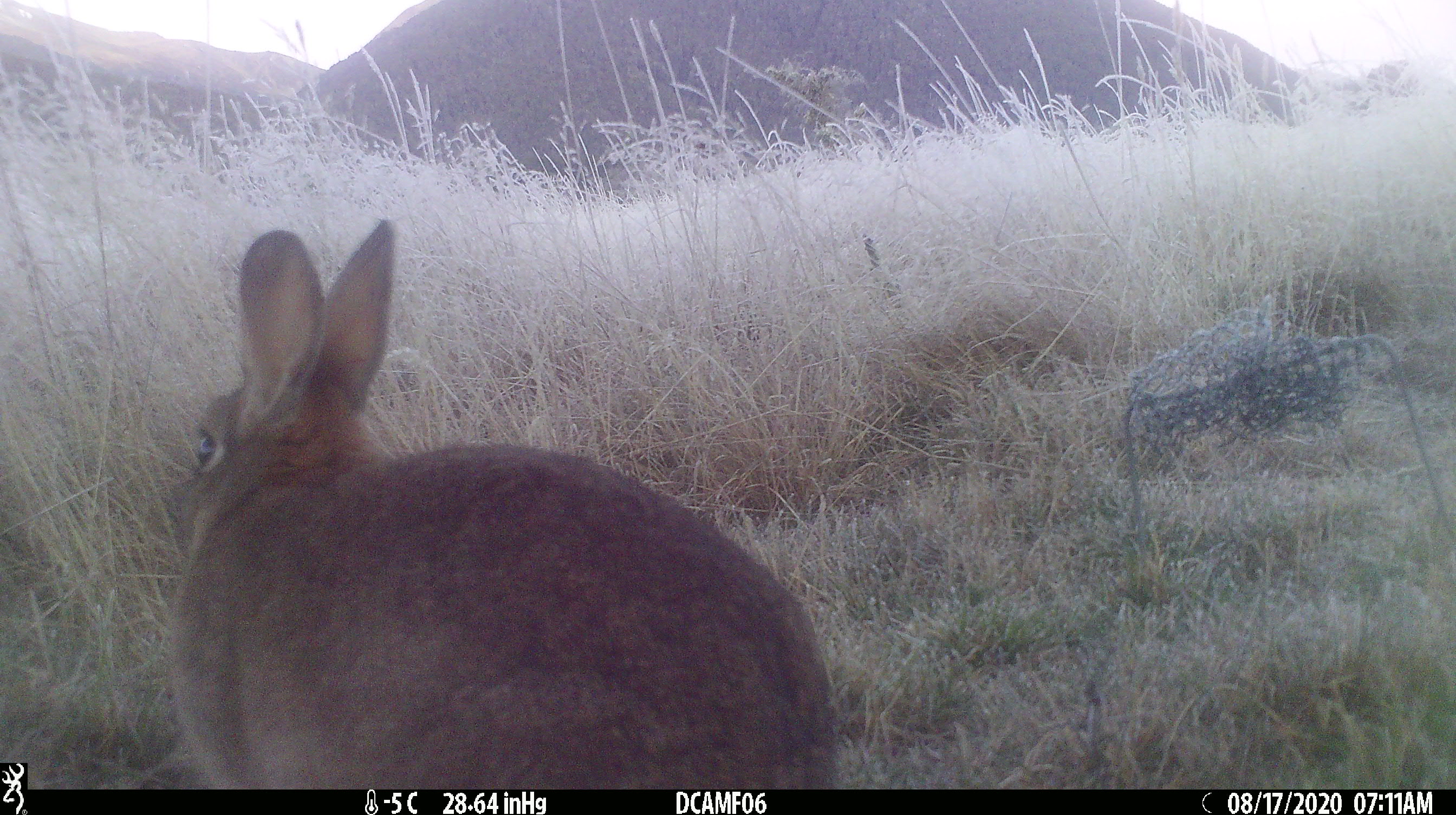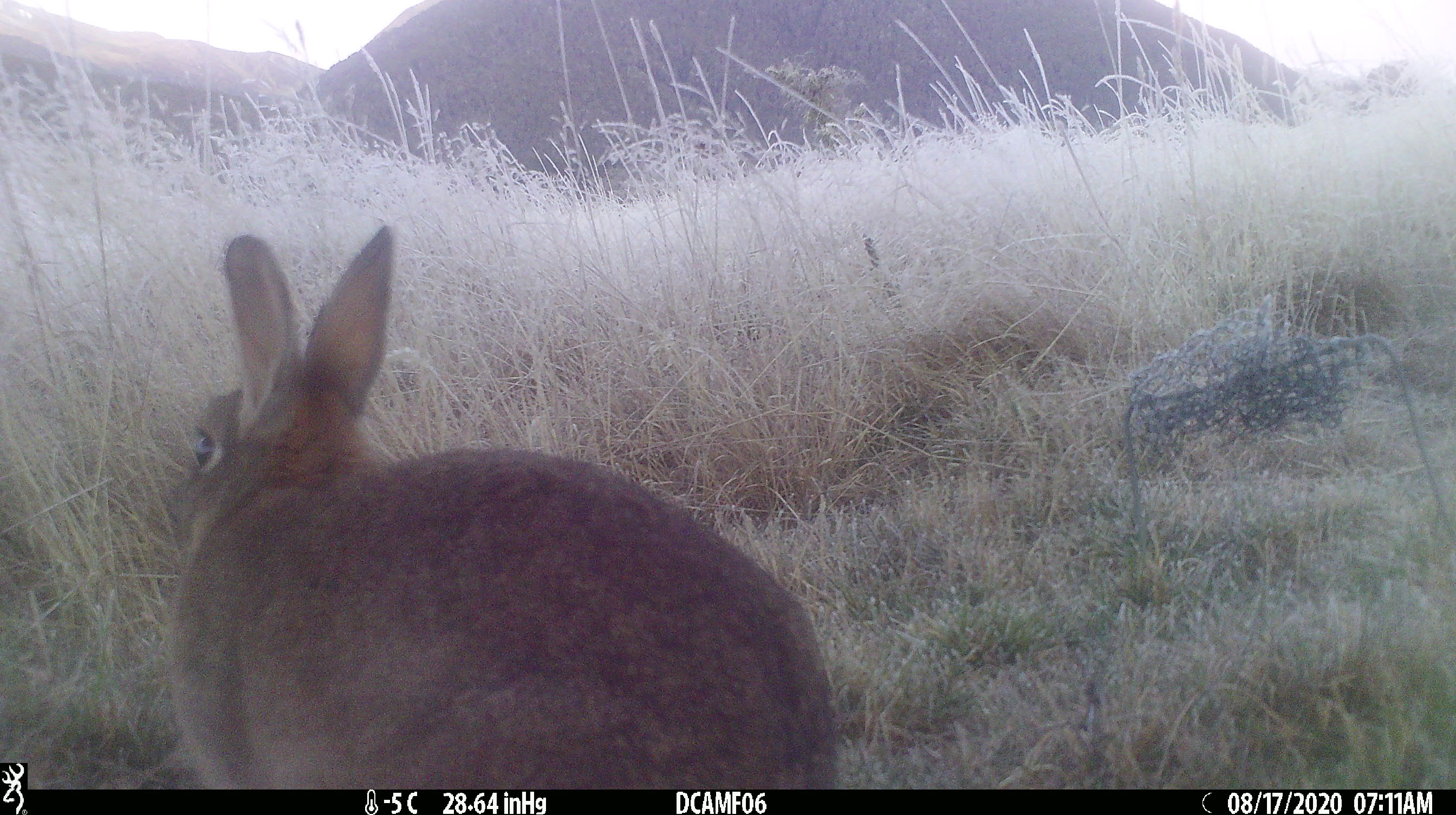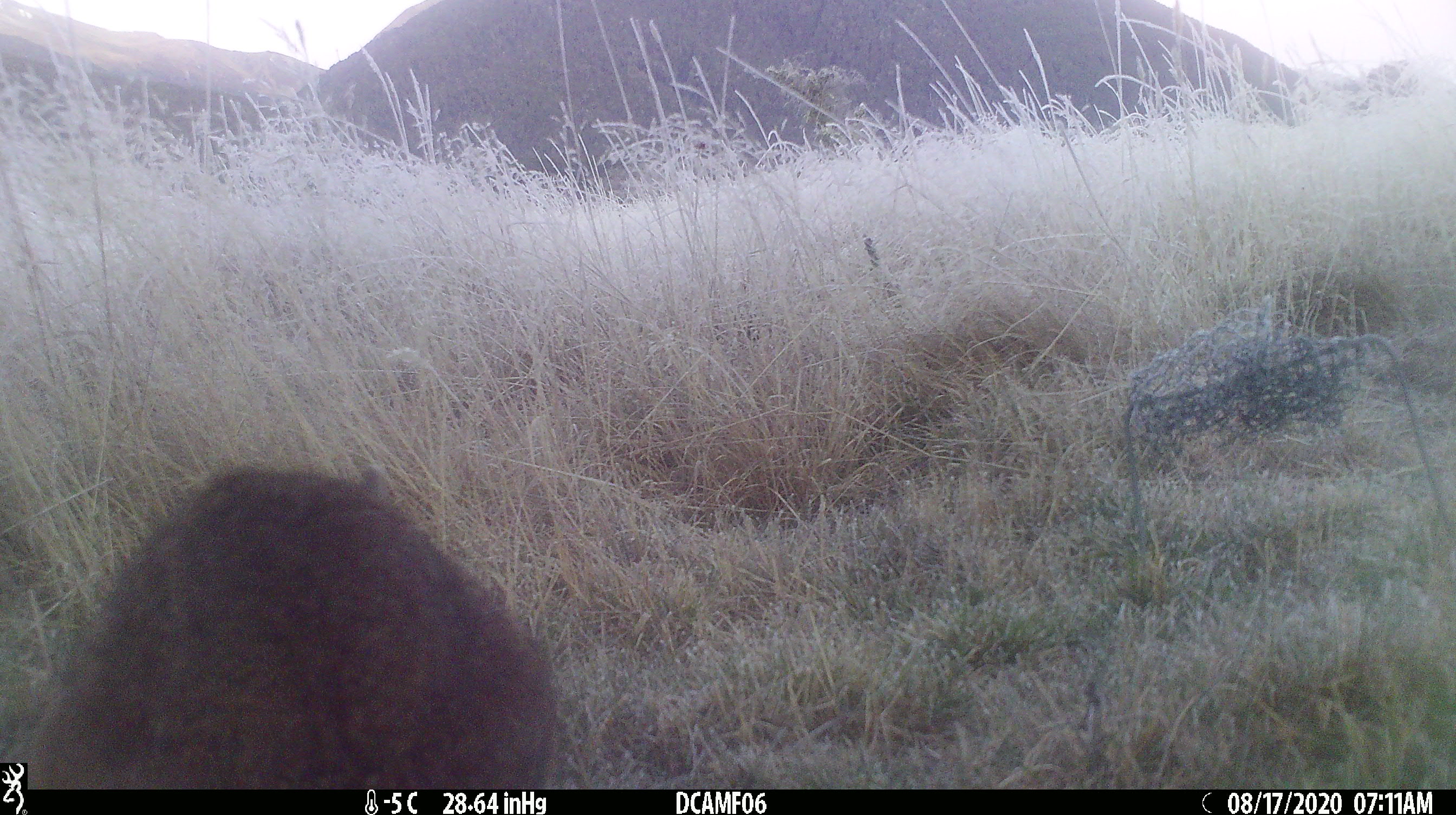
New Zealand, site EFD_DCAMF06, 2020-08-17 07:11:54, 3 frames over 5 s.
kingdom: Animalia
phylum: Chordata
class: Mammalia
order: Lagomorpha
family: Leporidae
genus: Oryctolagus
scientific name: Oryctolagus cuniculus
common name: european rabbit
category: rabbit